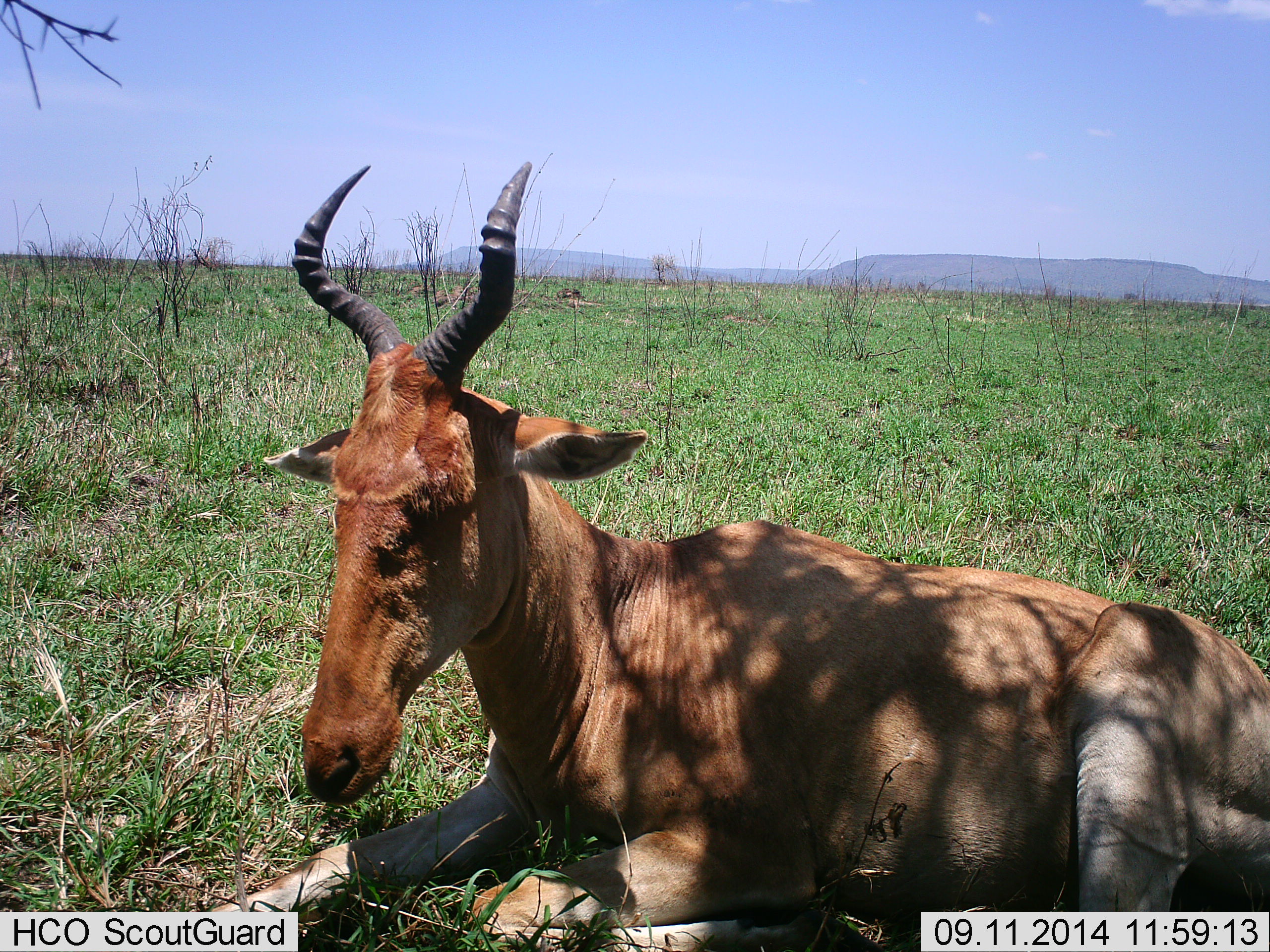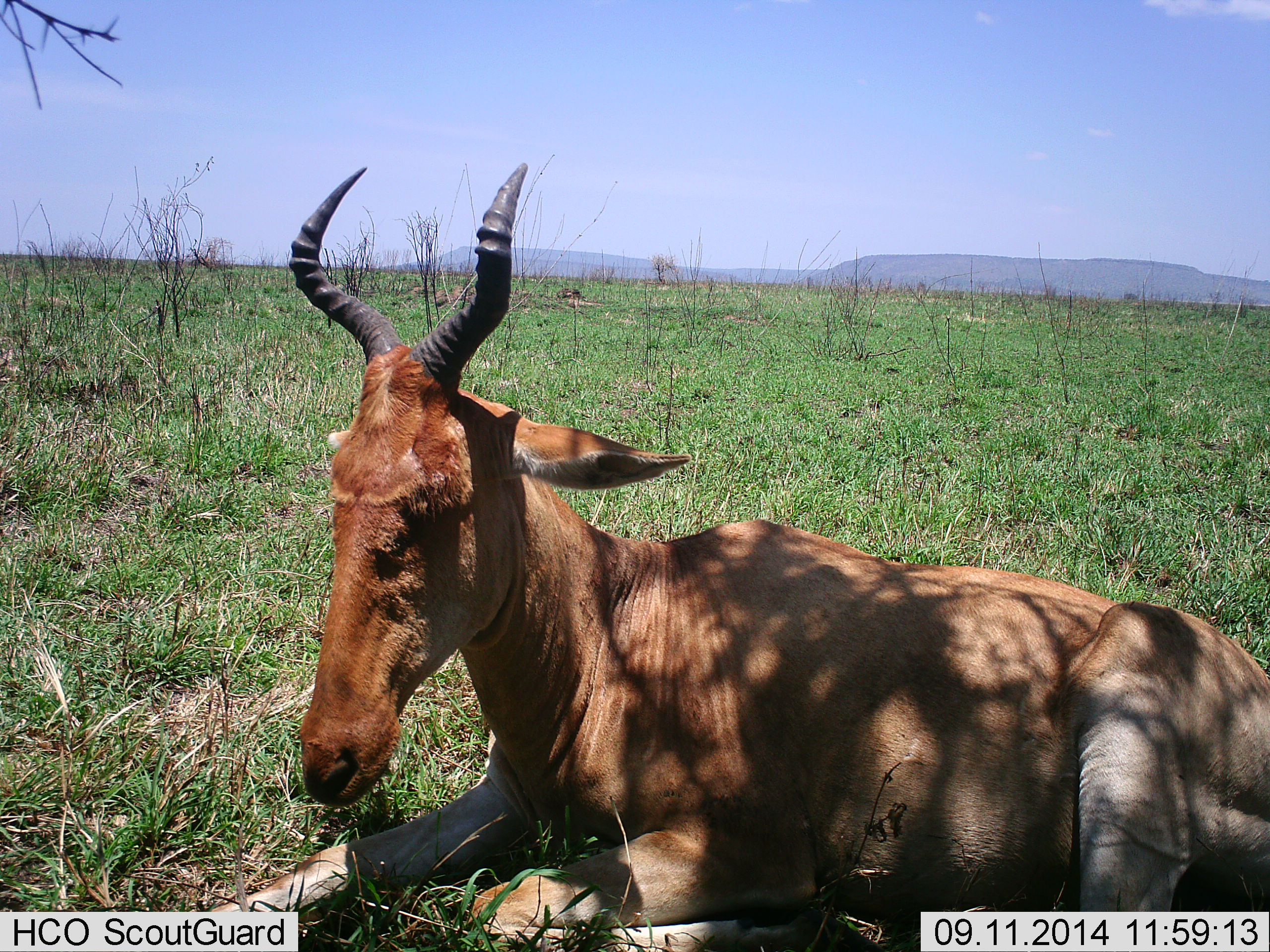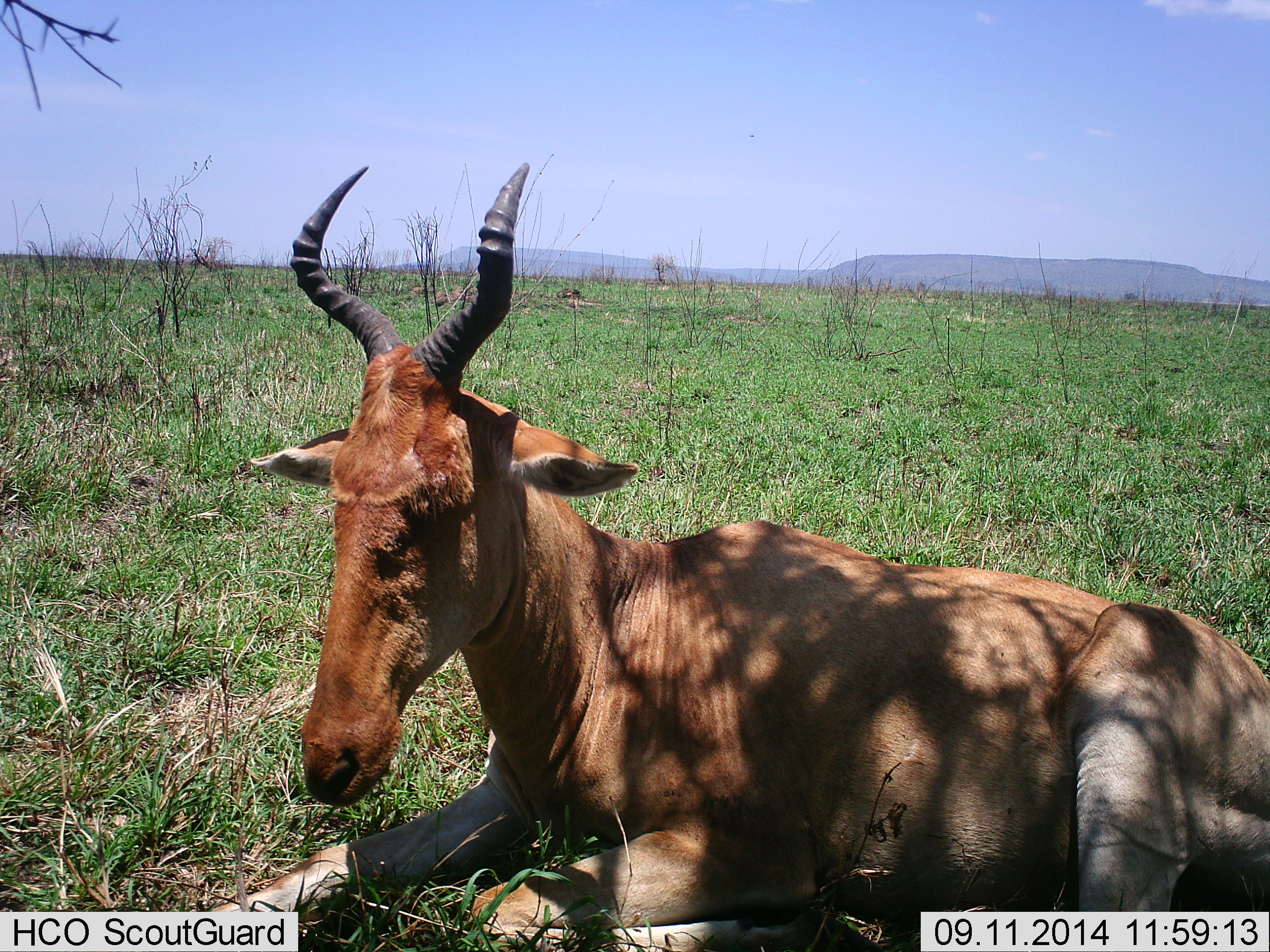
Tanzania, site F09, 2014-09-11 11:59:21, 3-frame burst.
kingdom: Animalia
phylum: Chordata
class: Mammalia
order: Artiodactyla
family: Bovidae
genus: Alcelaphus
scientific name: Alcelaphus buselaphus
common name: hartebeest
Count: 1.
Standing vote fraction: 0%.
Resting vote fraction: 100%.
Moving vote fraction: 0%.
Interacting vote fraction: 0%.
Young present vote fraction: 0%.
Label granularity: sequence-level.